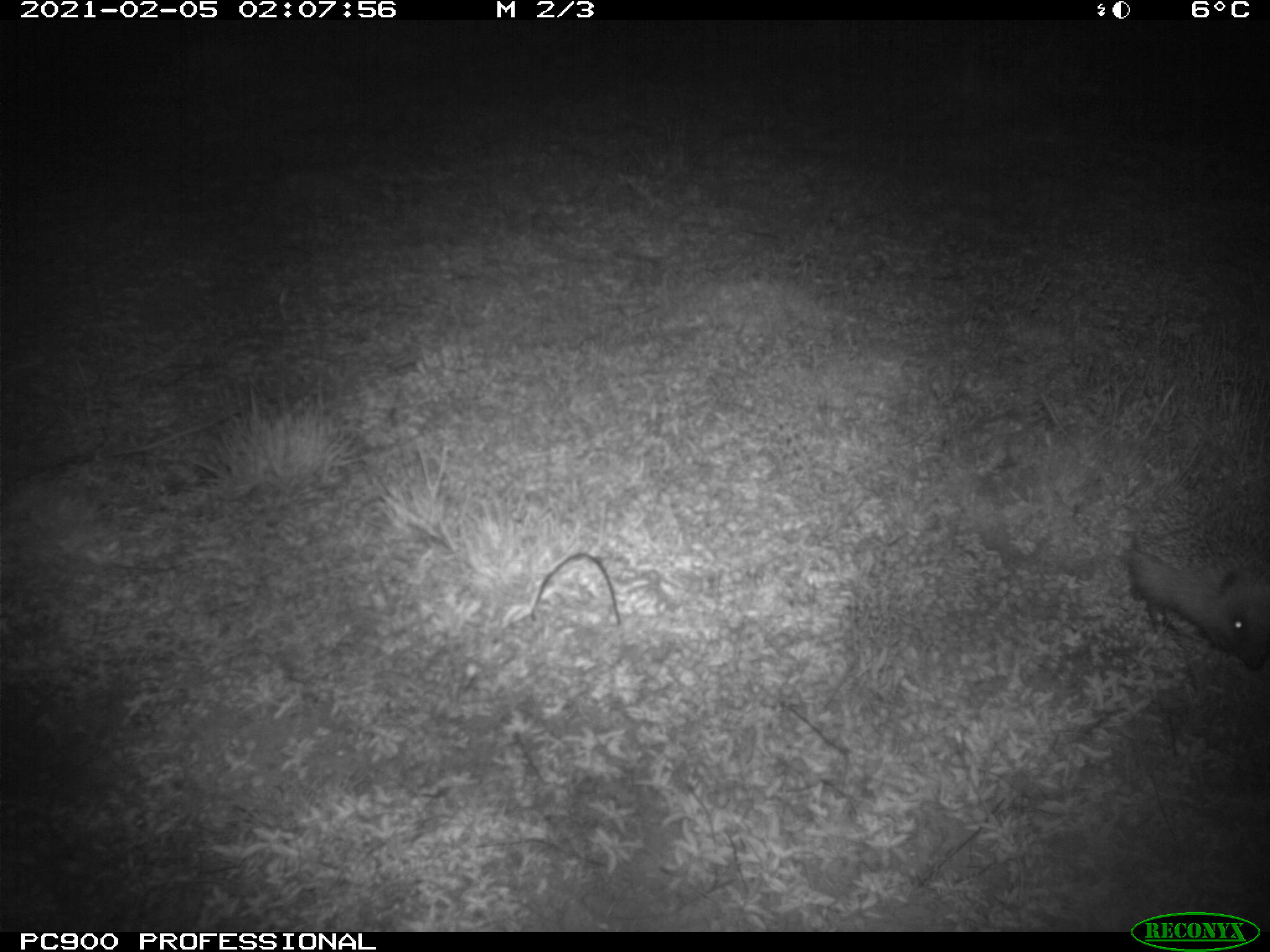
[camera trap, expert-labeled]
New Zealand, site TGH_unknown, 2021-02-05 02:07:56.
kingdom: Animalia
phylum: Chordata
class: Mammalia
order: Eulipotyphla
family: Erinaceidae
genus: Erinaceus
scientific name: Erinaceus europaeus europaeus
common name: european hedgehog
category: hedgehog